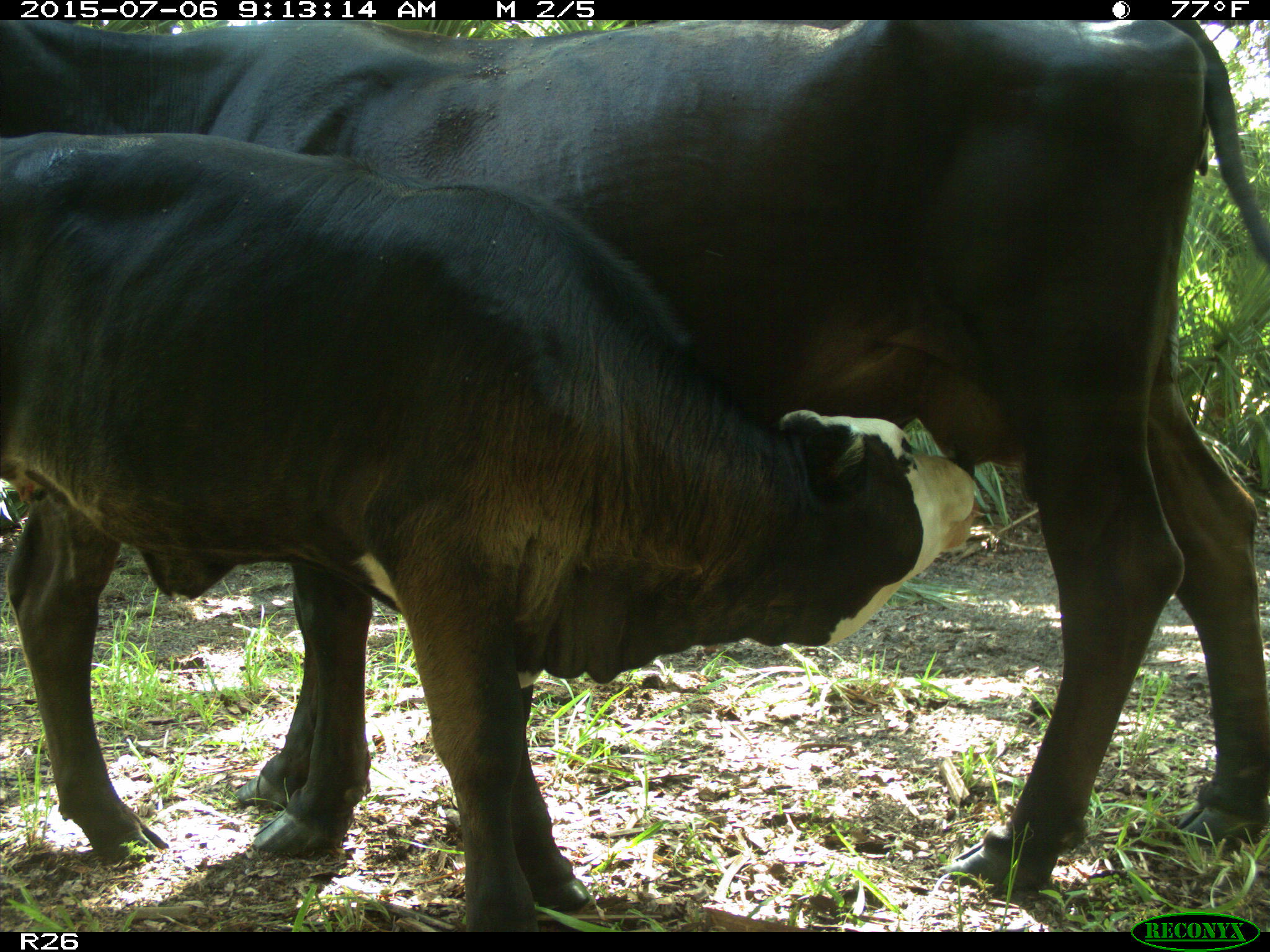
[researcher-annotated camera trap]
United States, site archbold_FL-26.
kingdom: Animalia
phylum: Chordata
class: Mammalia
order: Artiodactyla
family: Bovidae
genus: Bos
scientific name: Bos taurus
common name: domestic cow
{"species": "Bos taurus (domestic cow)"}